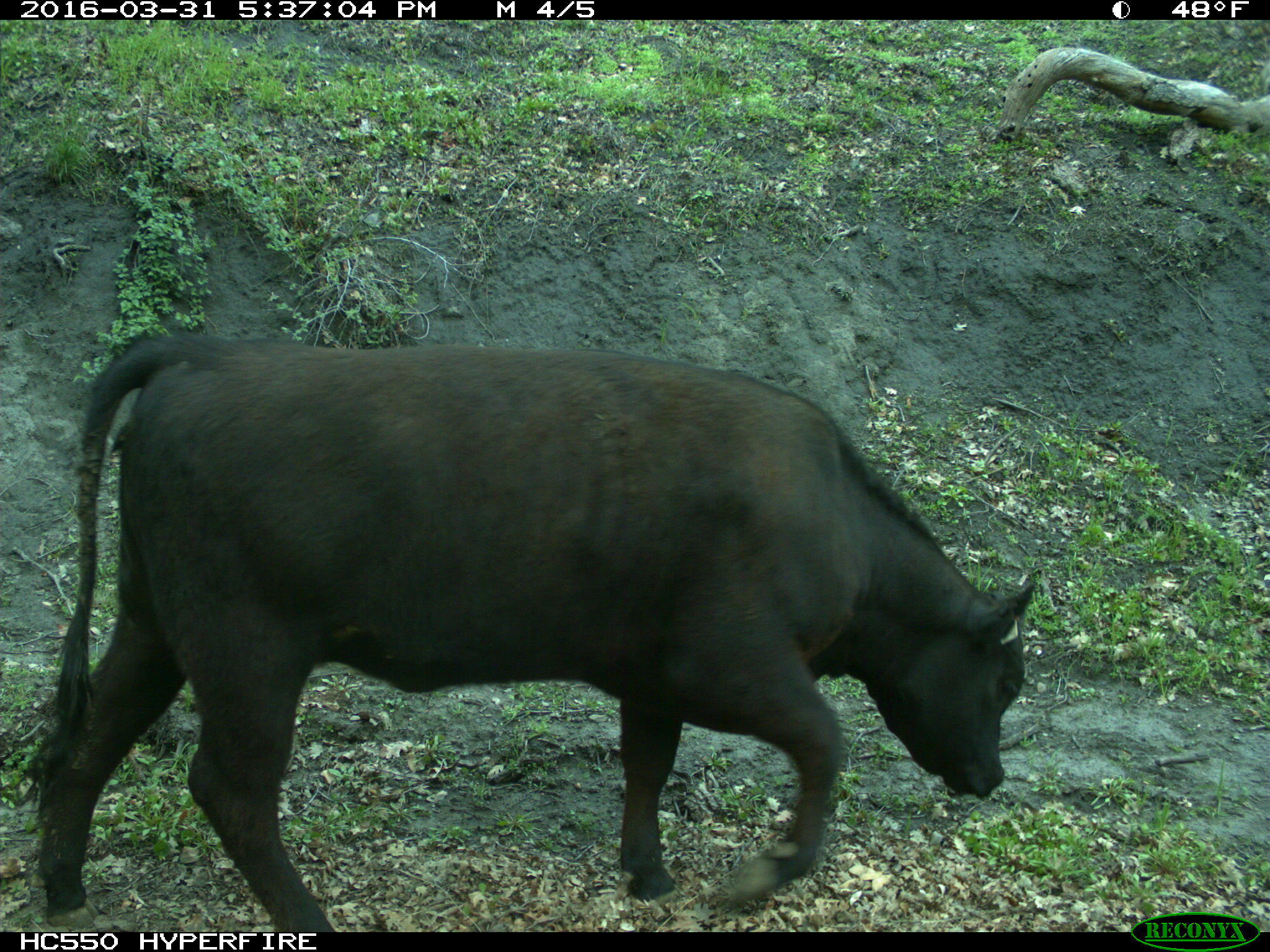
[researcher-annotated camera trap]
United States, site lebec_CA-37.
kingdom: Animalia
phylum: Chordata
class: Mammalia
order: Artiodactyla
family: Bovidae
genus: Bos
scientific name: Bos taurus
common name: domestic cow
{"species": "Bos taurus (domestic cow)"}